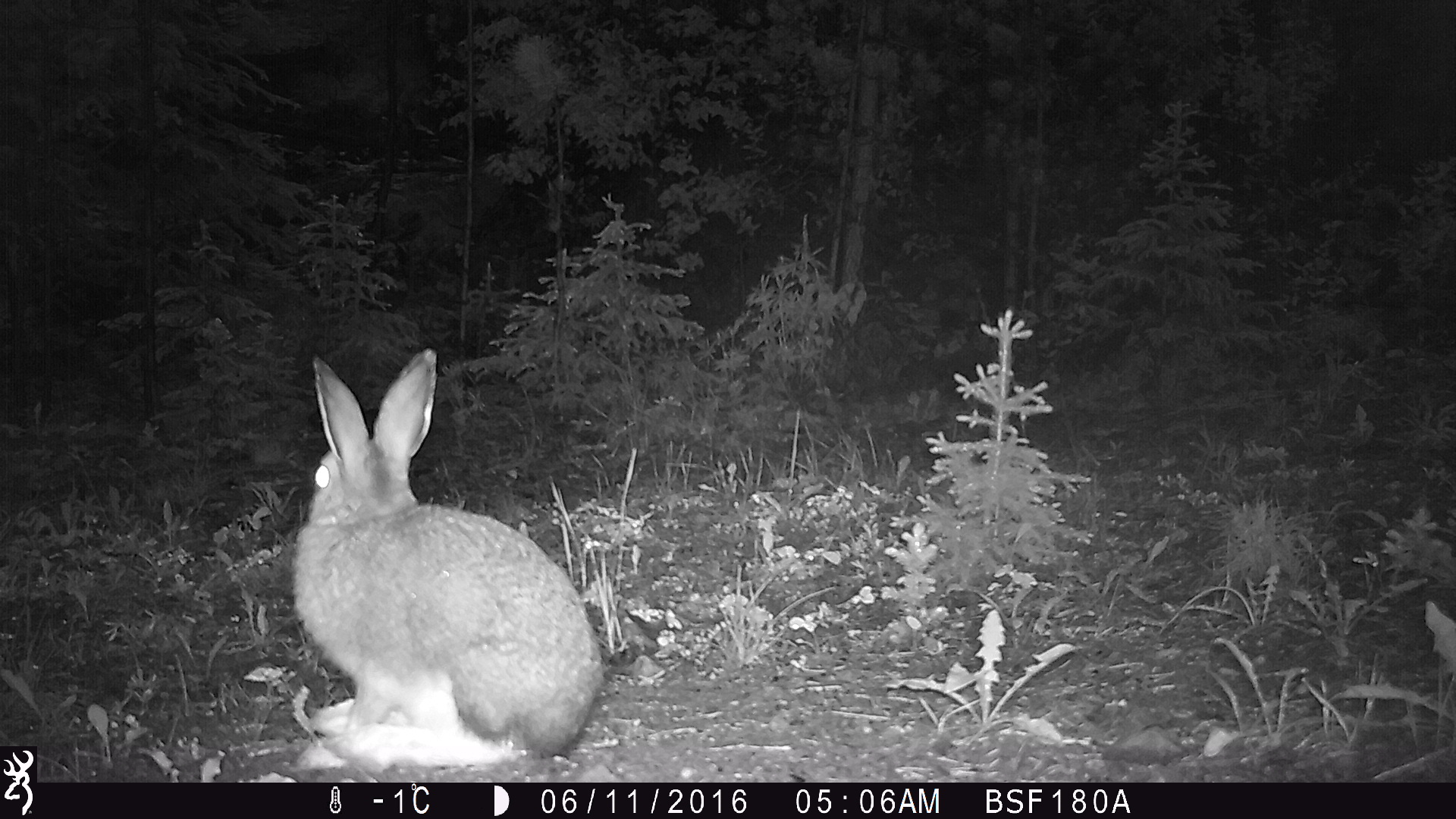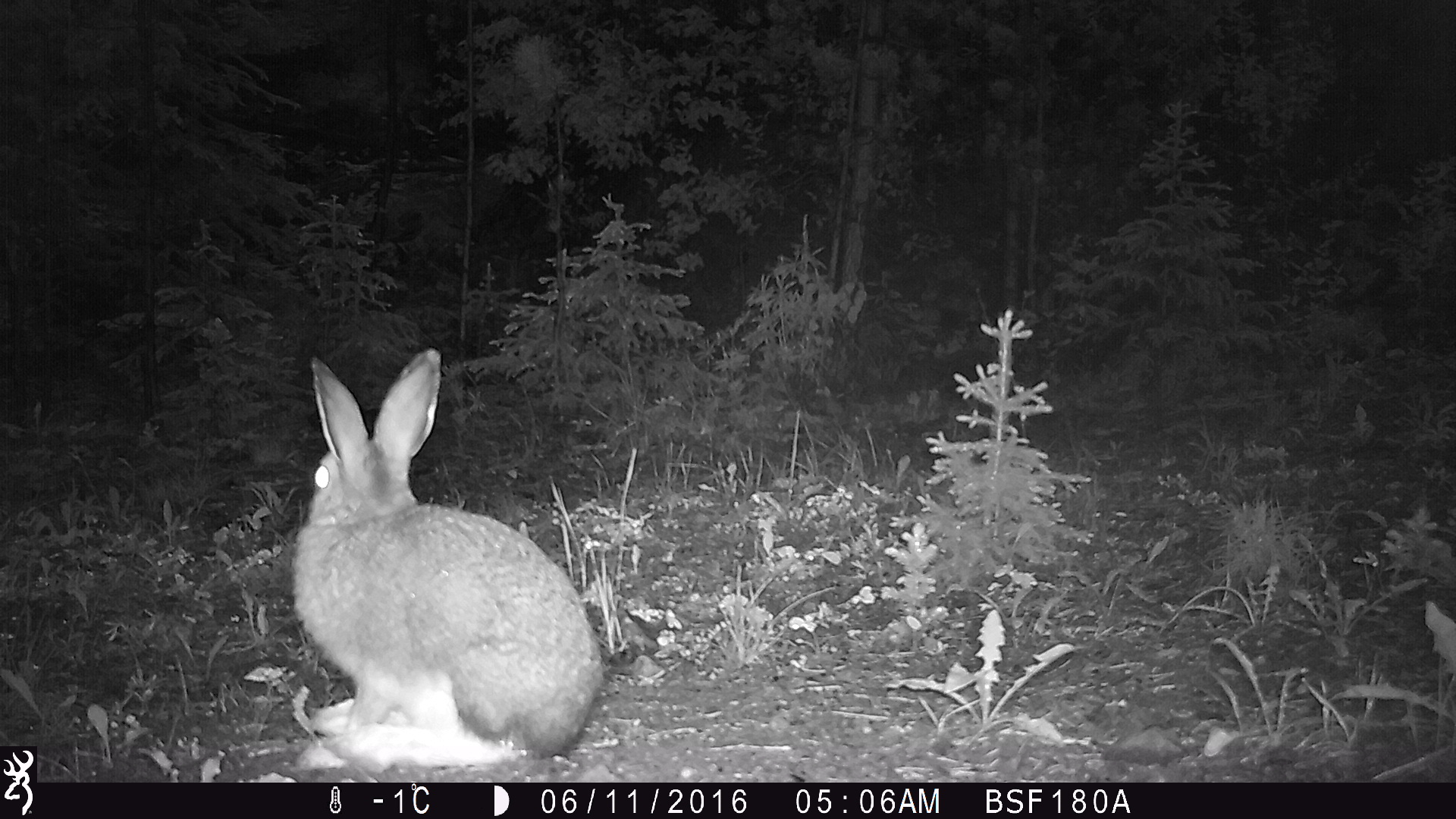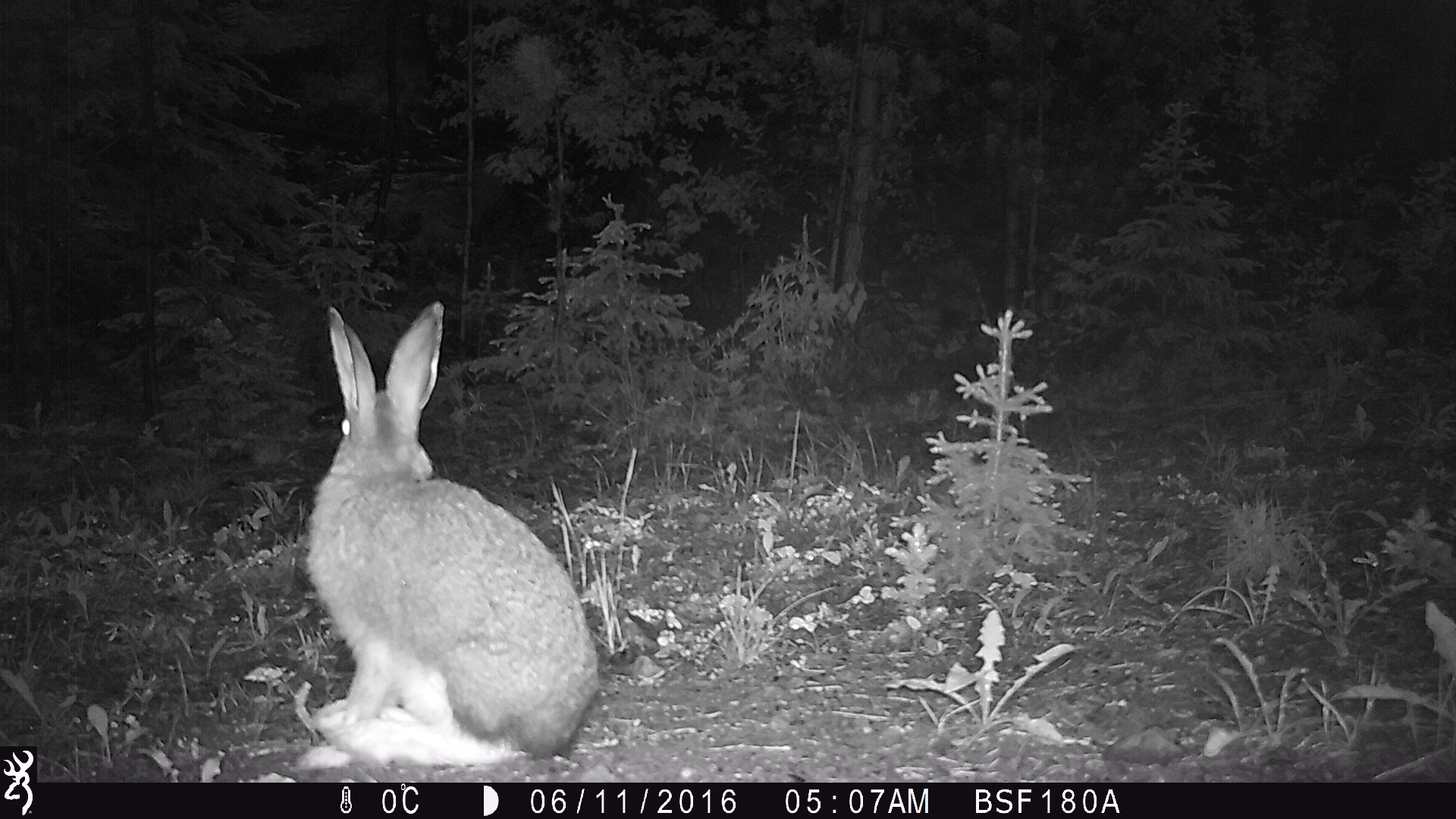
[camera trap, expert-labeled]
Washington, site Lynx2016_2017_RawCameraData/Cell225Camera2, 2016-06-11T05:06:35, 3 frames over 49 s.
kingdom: Animalia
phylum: Chordata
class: Mammalia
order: Lagomorpha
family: Leporidae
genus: Lepus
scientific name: Lepus americanus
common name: snowshoe hare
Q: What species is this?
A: Lepus americanus (snowshoe hare).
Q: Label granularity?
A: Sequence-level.